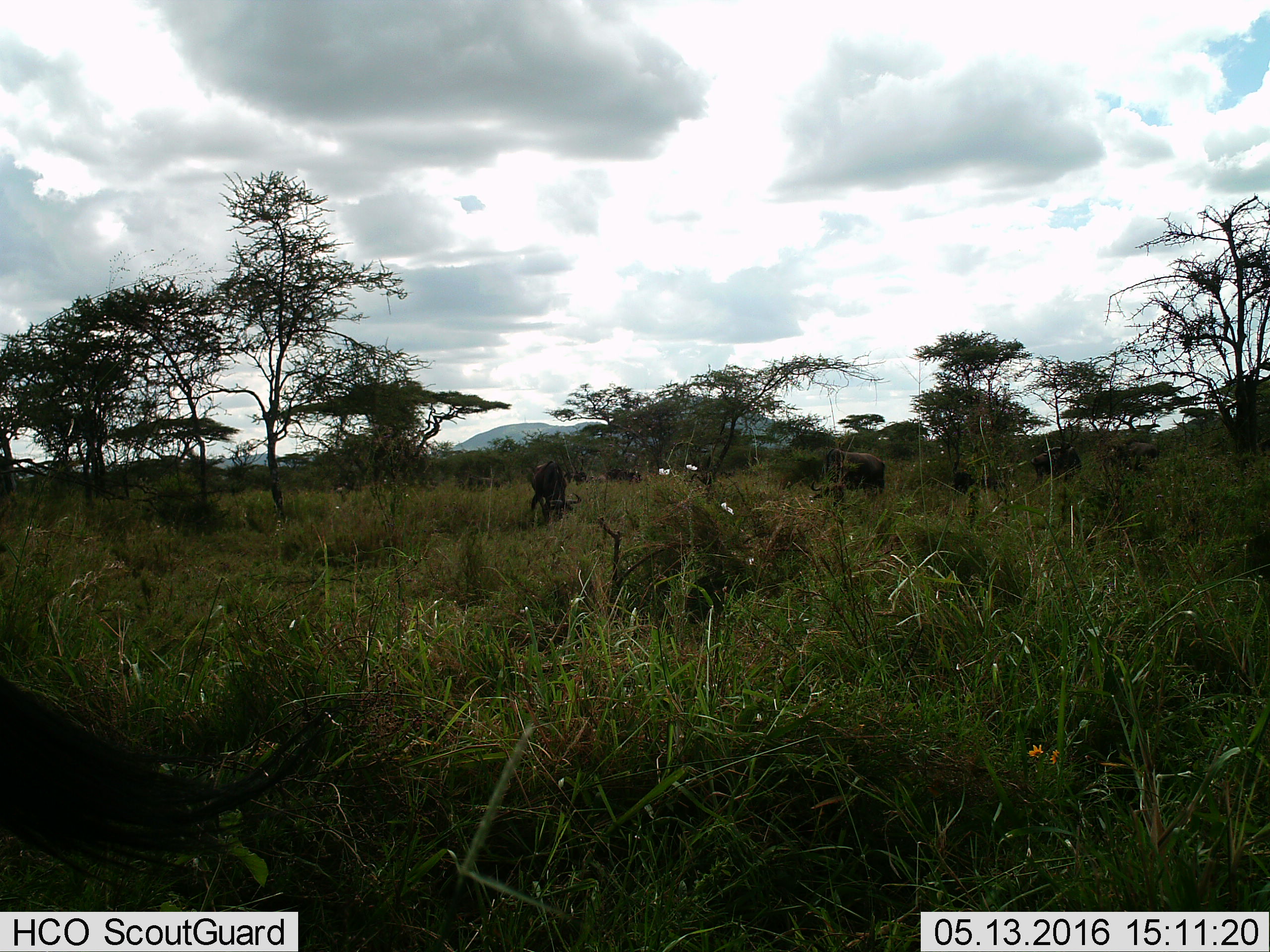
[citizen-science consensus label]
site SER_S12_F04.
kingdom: Animalia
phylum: Chordata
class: Mammalia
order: Artiodactyla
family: Bovidae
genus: Connochaetes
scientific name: Connochaetes taurinus taurinus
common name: blue wildebeest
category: wildebeestblue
Wildebeestblue (blue wildebeest) (Connochaetes taurinus taurinus), count 5. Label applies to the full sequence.